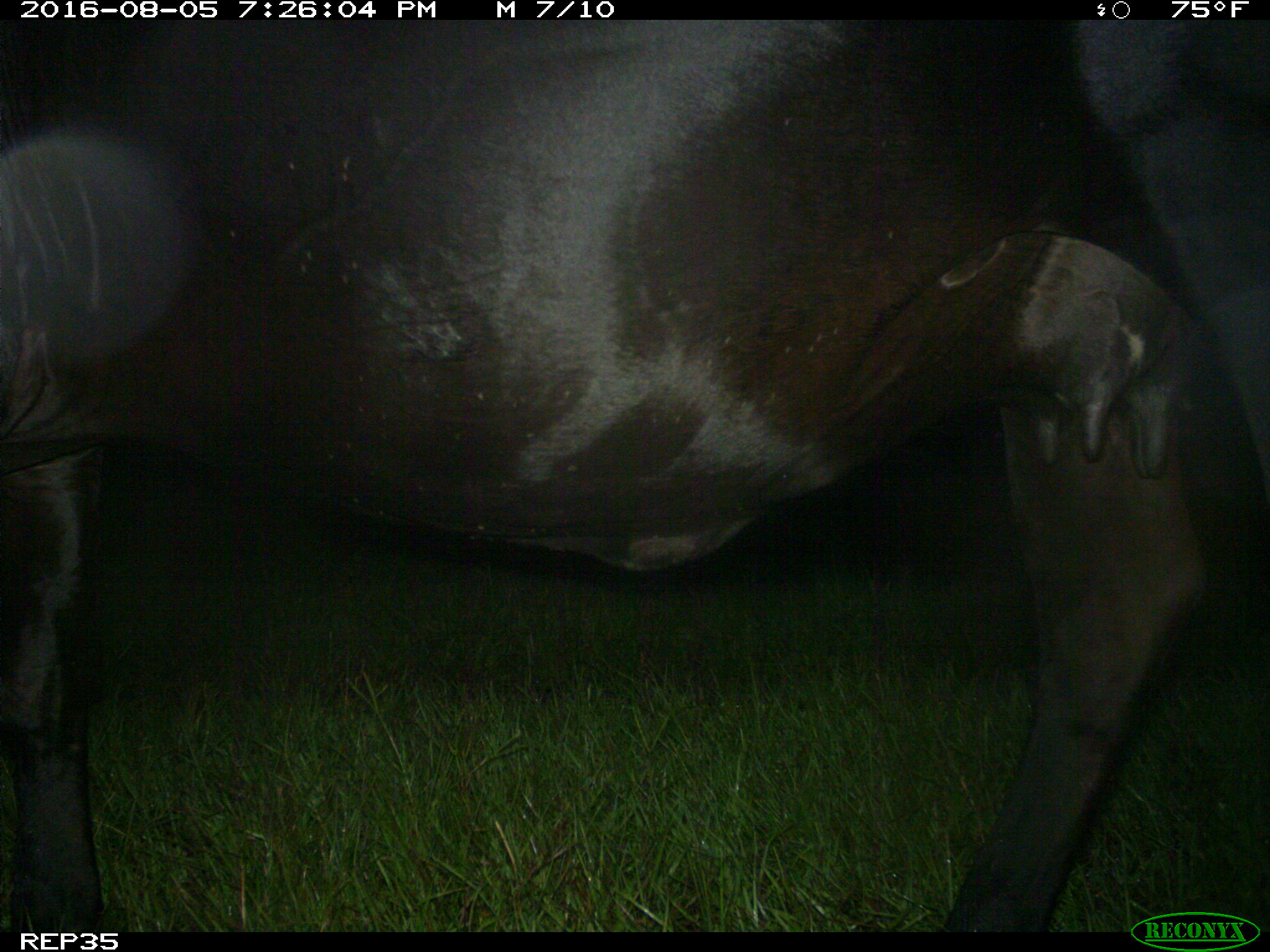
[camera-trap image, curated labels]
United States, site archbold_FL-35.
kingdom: Animalia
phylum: Chordata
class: Mammalia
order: Artiodactyla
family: Bovidae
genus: Bos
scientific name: Bos taurus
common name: domestic cow